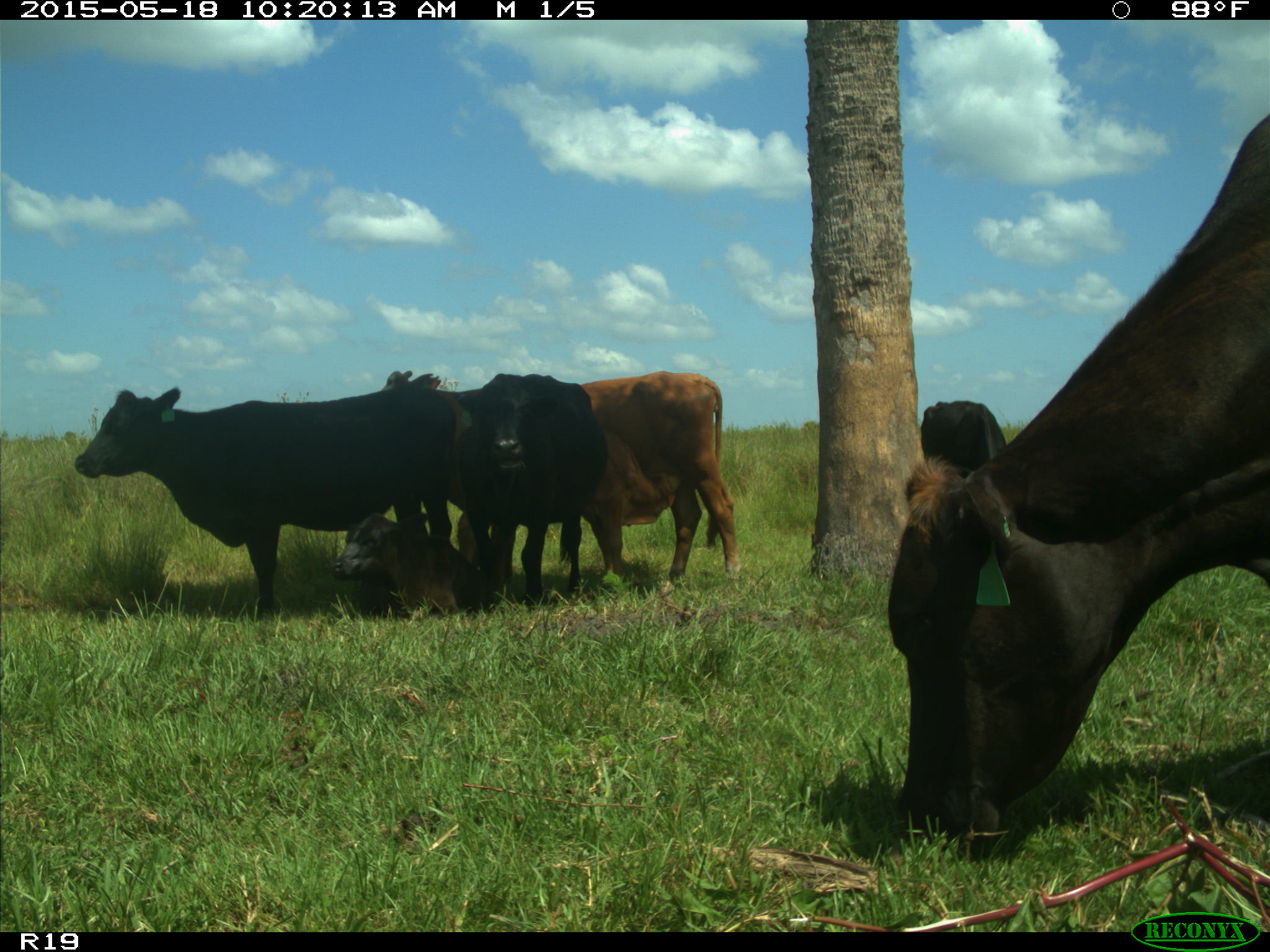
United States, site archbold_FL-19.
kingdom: Animalia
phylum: Chordata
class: Mammalia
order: Artiodactyla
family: Bovidae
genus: Bos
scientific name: Bos taurus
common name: domestic cow